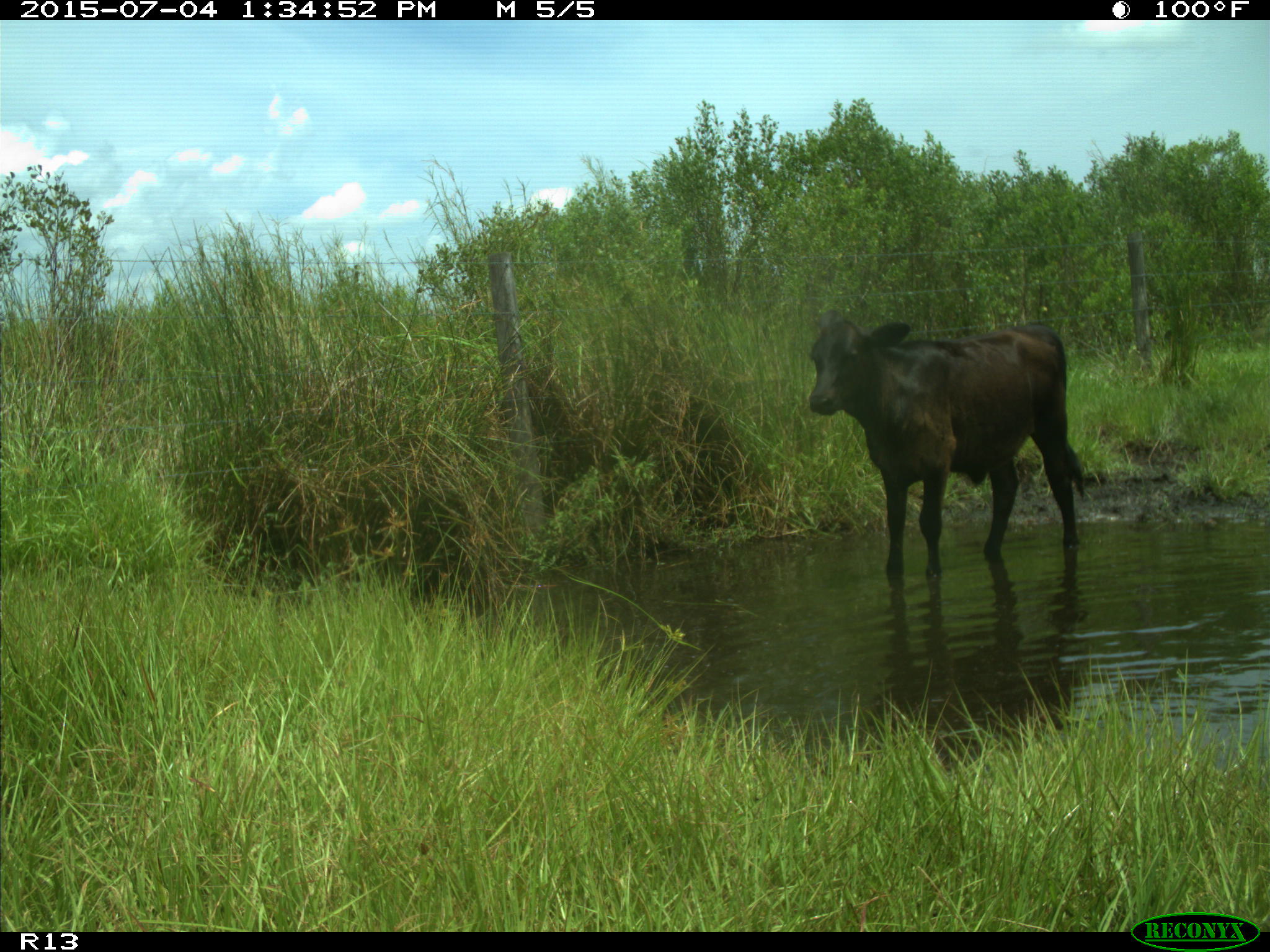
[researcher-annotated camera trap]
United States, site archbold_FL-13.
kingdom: Animalia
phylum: Chordata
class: Mammalia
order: Artiodactyla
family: Bovidae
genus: Bos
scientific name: Bos taurus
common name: domestic cow